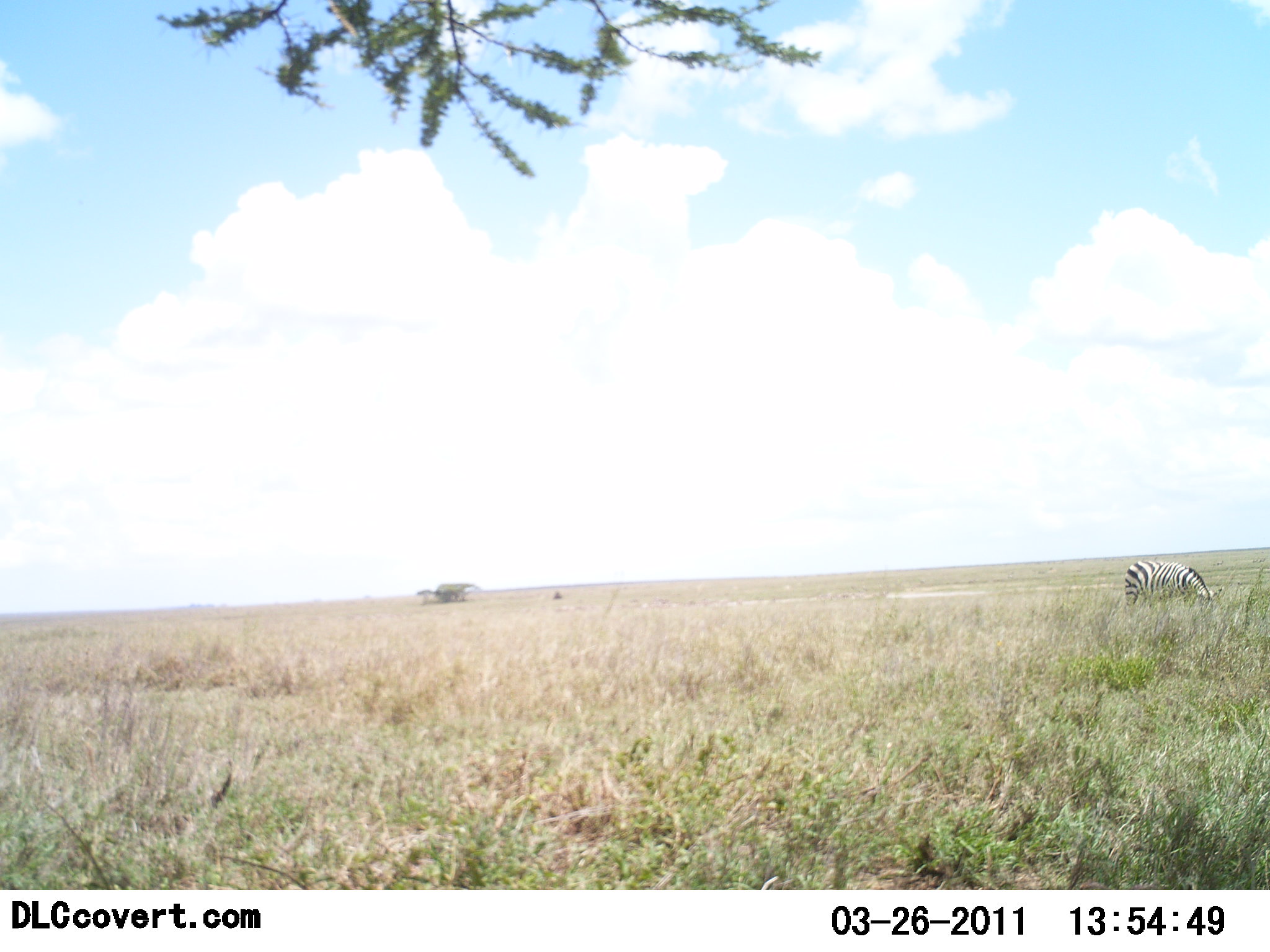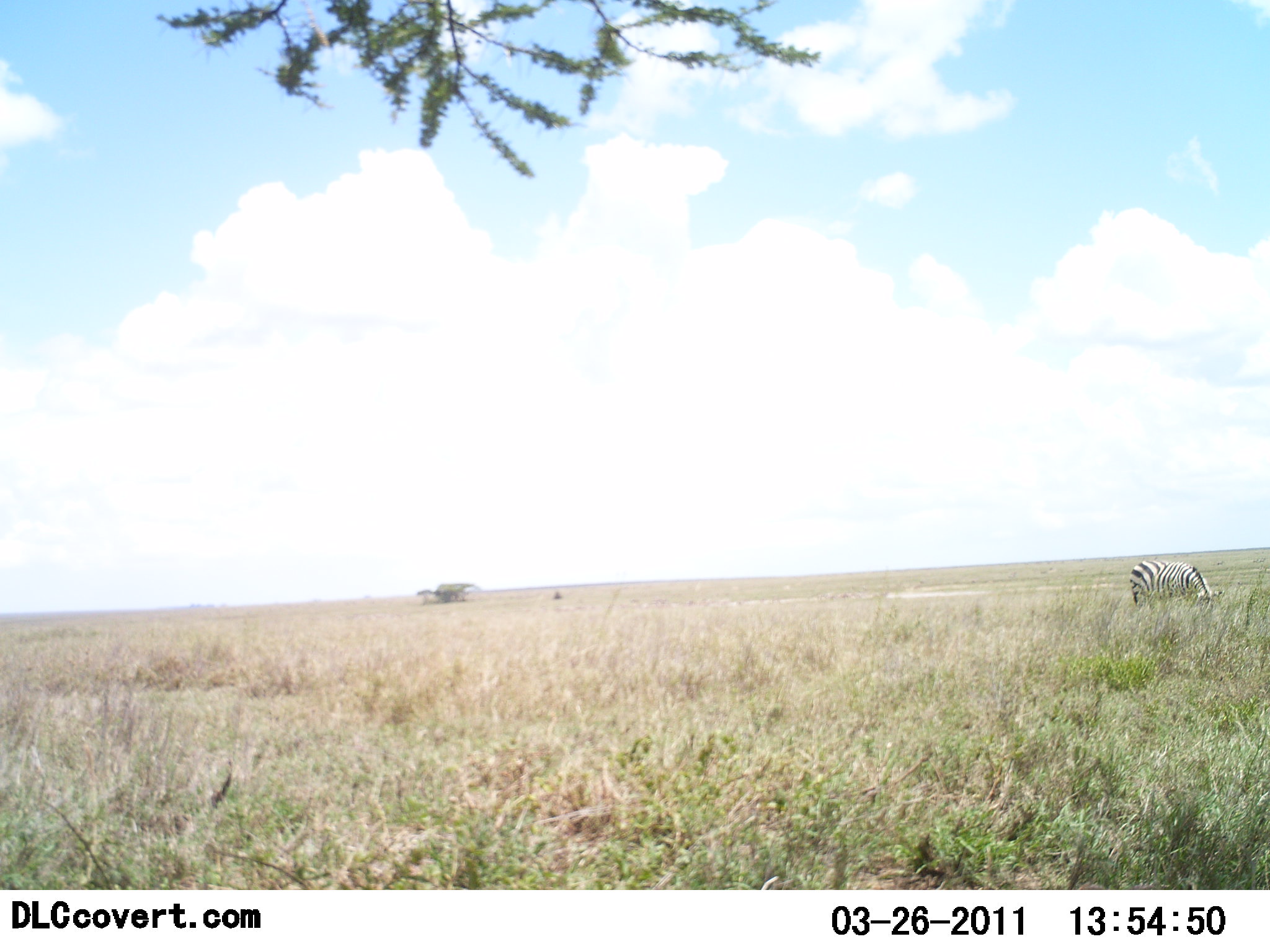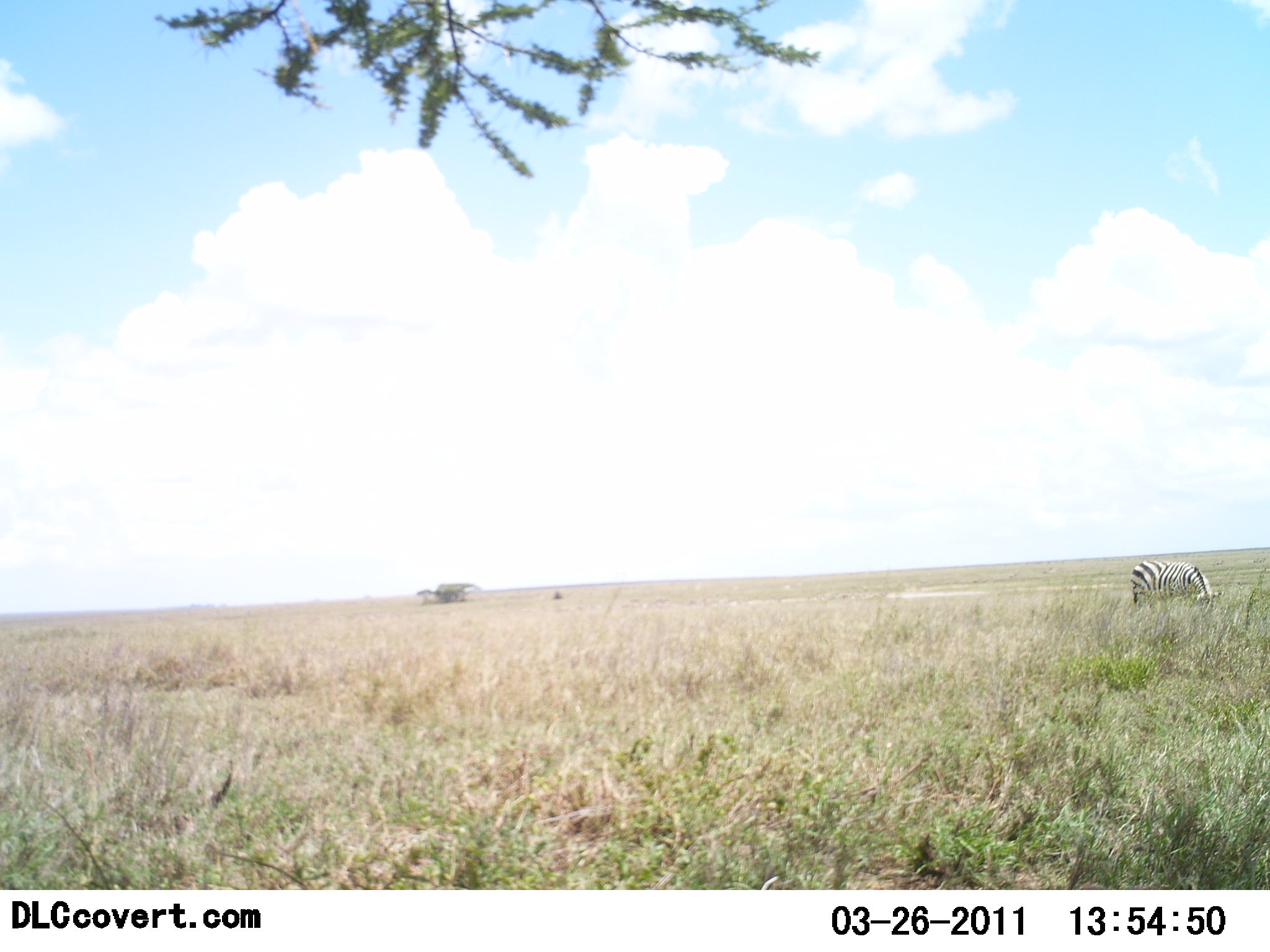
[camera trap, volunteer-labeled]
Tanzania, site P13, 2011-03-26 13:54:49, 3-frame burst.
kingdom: Animalia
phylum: Chordata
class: Mammalia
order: Perissodactyla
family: Equidae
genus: Equus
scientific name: Equus quagga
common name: plains zebra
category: zebra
Zebra (plains zebra) (Equus quagga), count 1. Behavior (volunteer vote fractions): standing 29%, resting 0%, moving 0%, interacting 0%. Young present (vote fraction): 0%. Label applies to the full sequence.